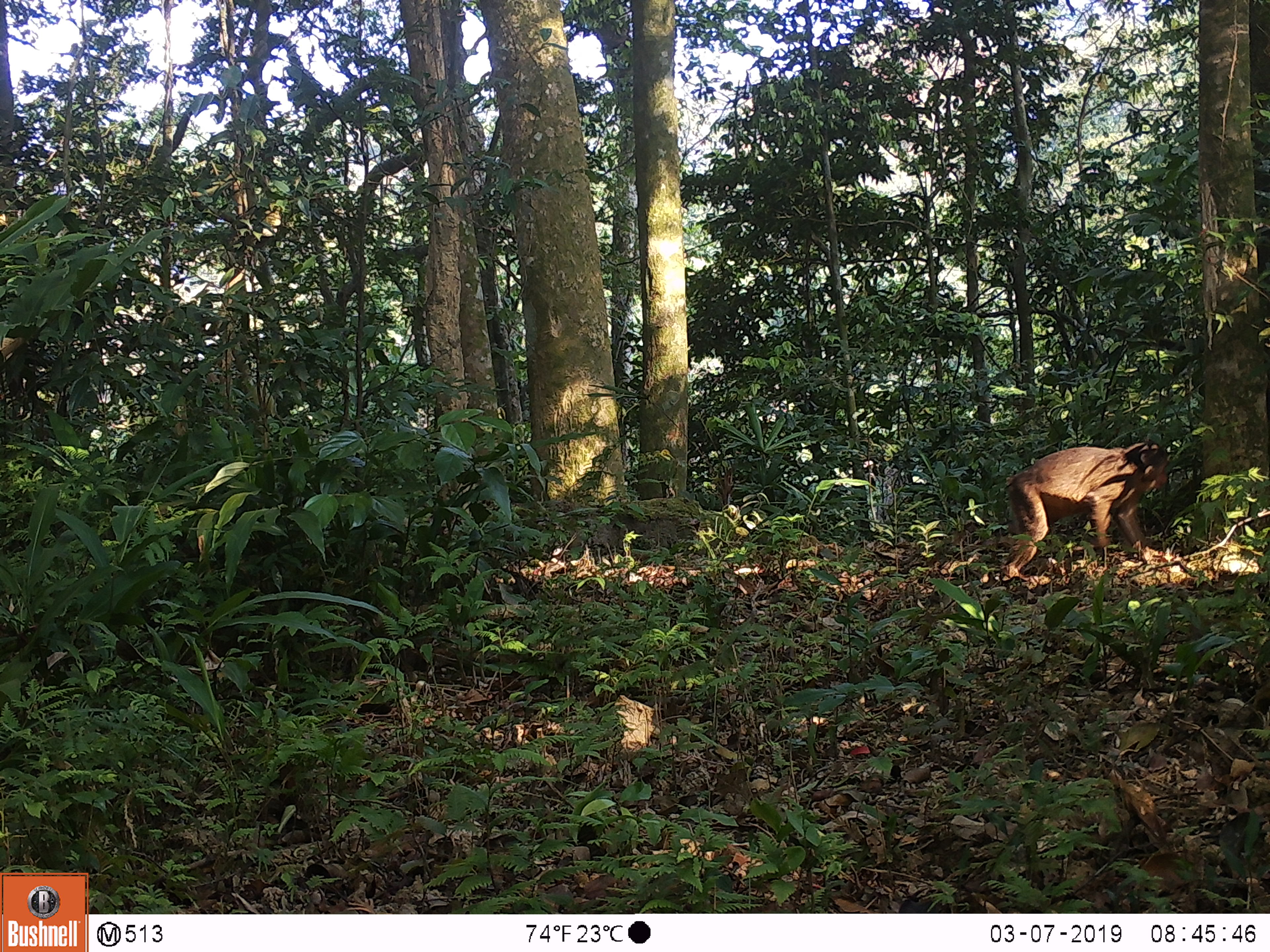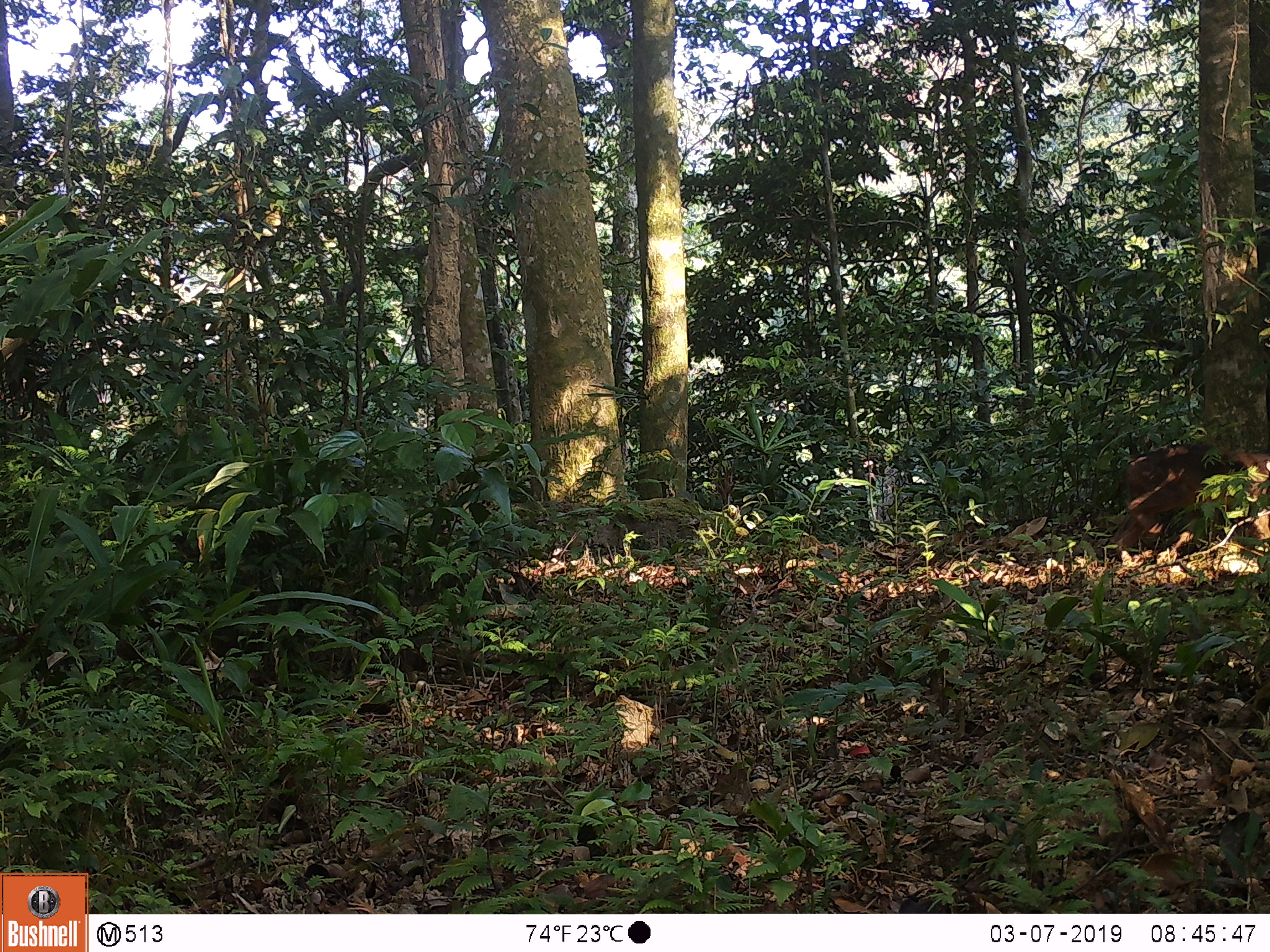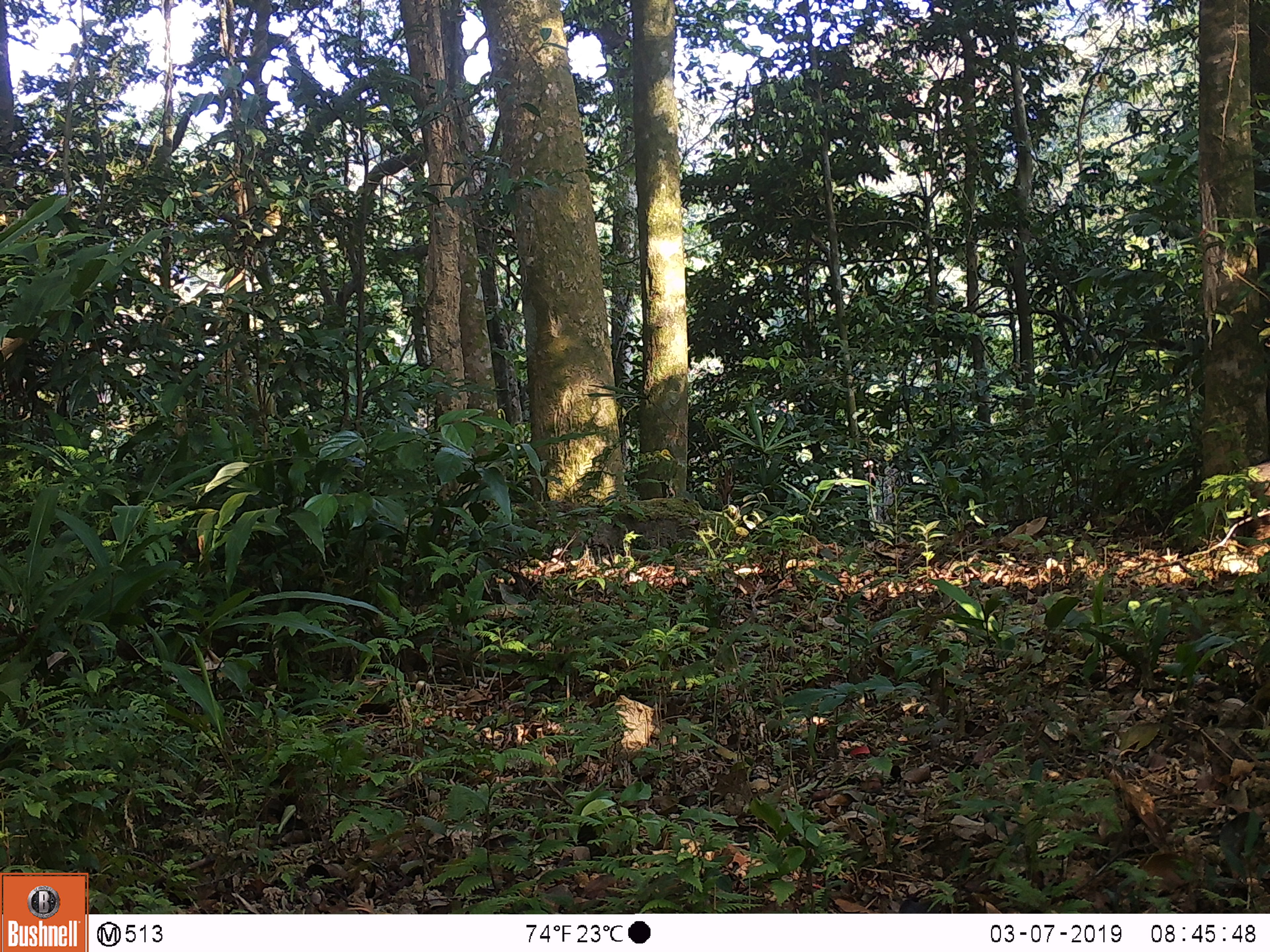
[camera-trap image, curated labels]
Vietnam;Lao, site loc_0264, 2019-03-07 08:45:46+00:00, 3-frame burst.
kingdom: Animalia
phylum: Chordata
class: Mammalia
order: Primates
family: Cercopithecidae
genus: Macaca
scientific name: Macaca arctoides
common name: stump-tailed macaque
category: stump tailed macaque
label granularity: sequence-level